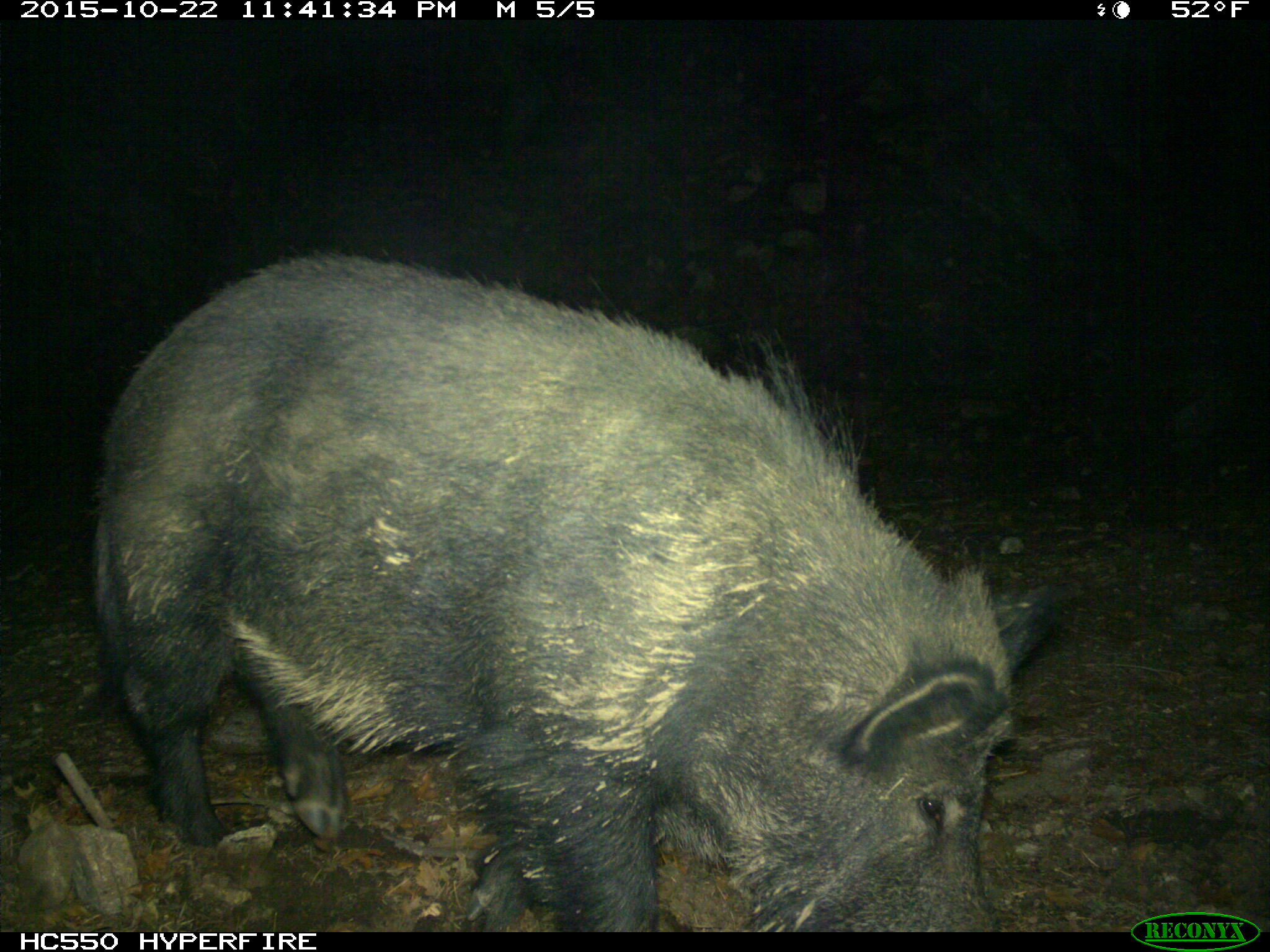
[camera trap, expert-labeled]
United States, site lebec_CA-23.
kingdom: Animalia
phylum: Chordata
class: Mammalia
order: Artiodactyla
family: Suidae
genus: Sus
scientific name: Sus scrofa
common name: wild boar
Sus scrofa (wild boar).